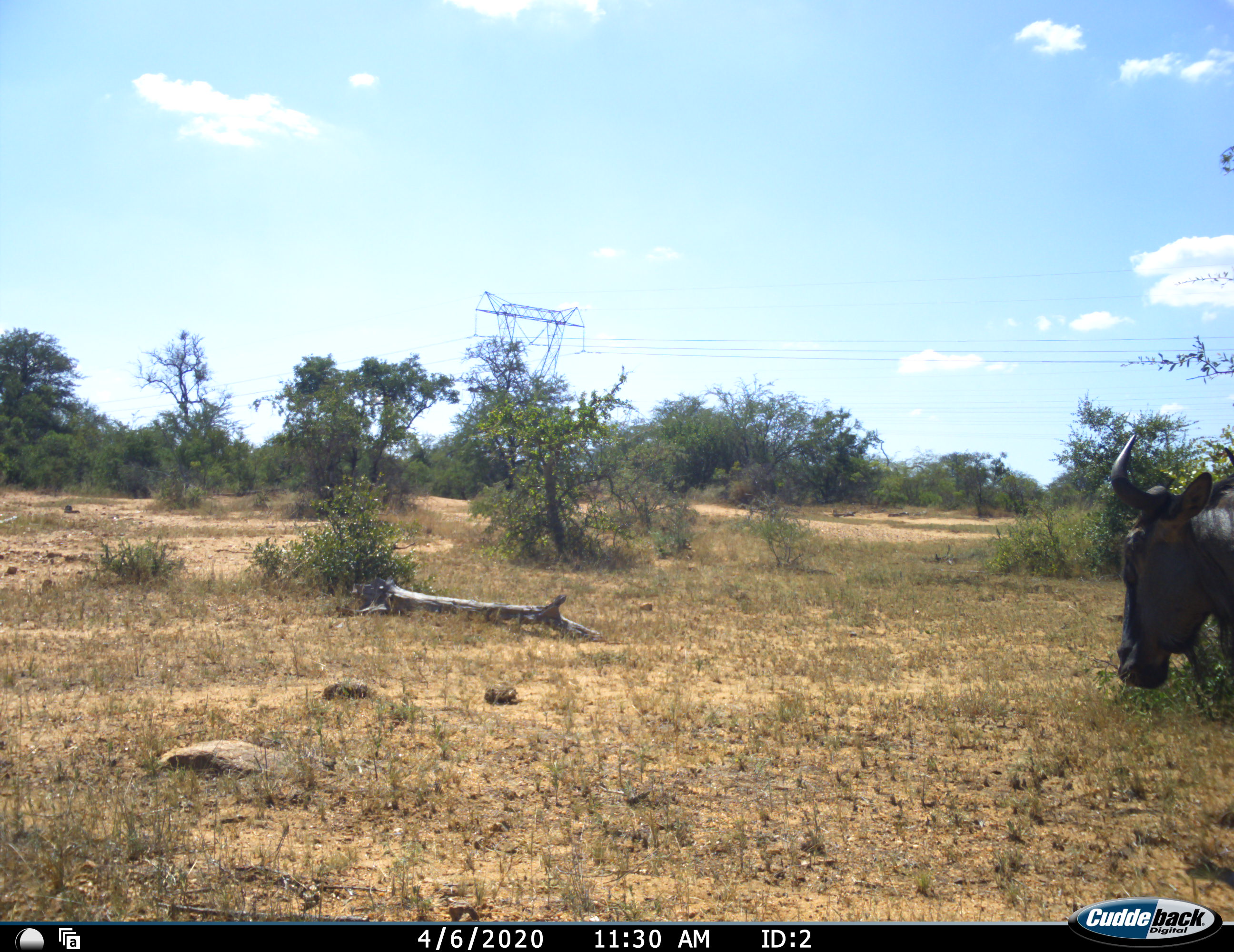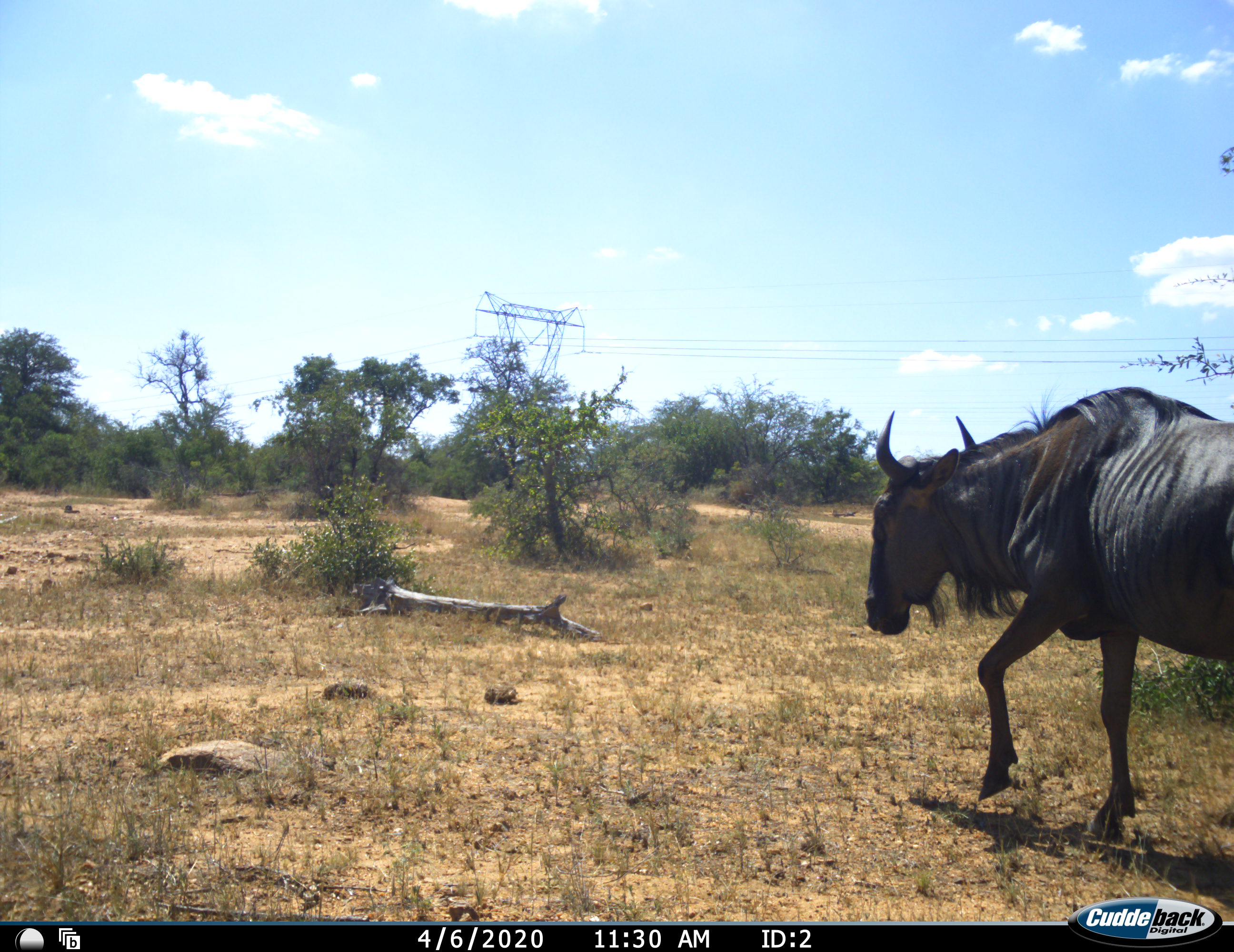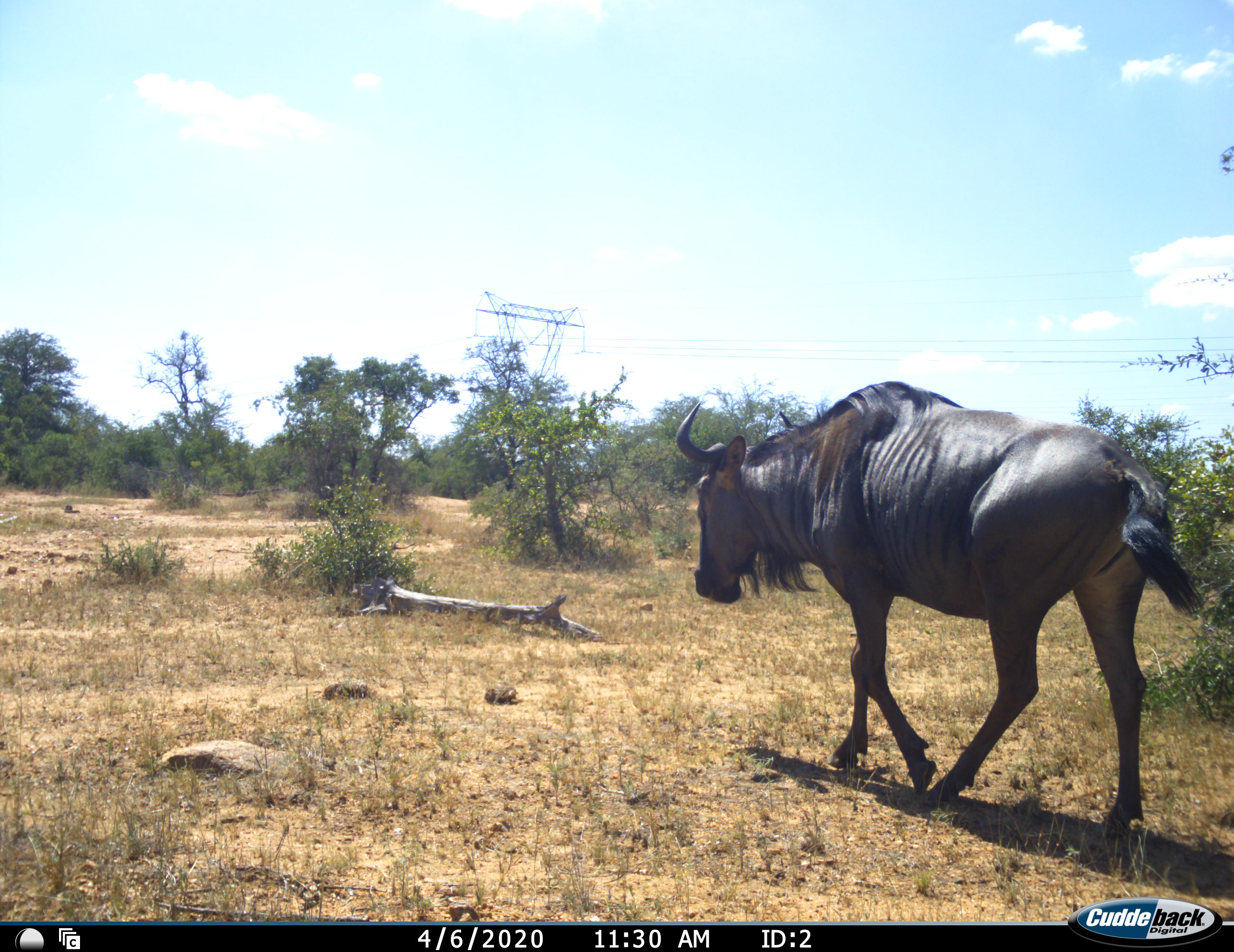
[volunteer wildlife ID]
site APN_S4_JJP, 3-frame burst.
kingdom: Animalia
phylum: Chordata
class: Mammalia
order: Artiodactyla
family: Bovidae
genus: Connochaetes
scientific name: Connochaetes taurinus taurinus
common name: blue wildebeest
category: wildebeestblue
Wildebeestblue (blue wildebeest) (Connochaetes taurinus taurinus), count 1. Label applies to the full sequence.